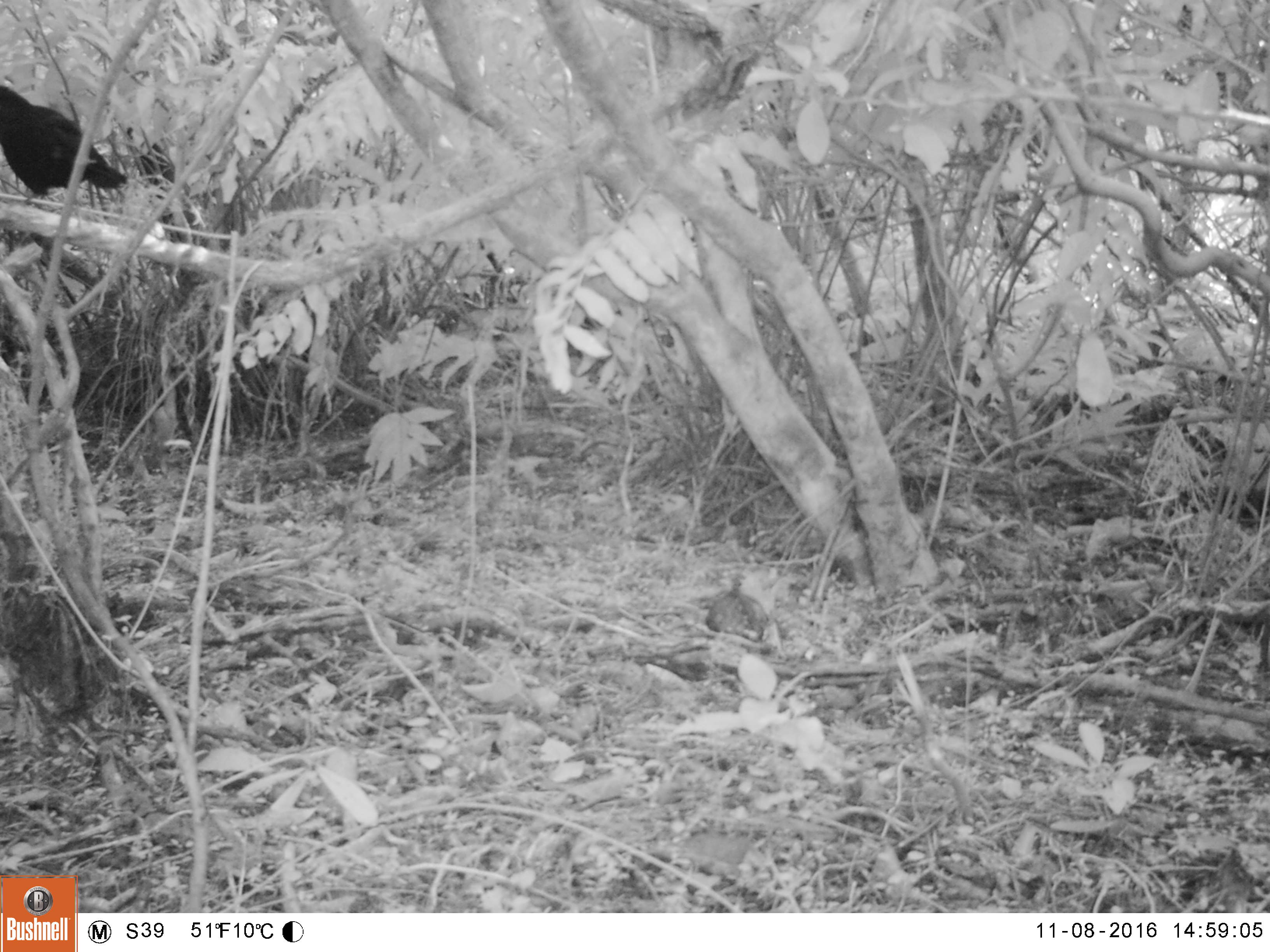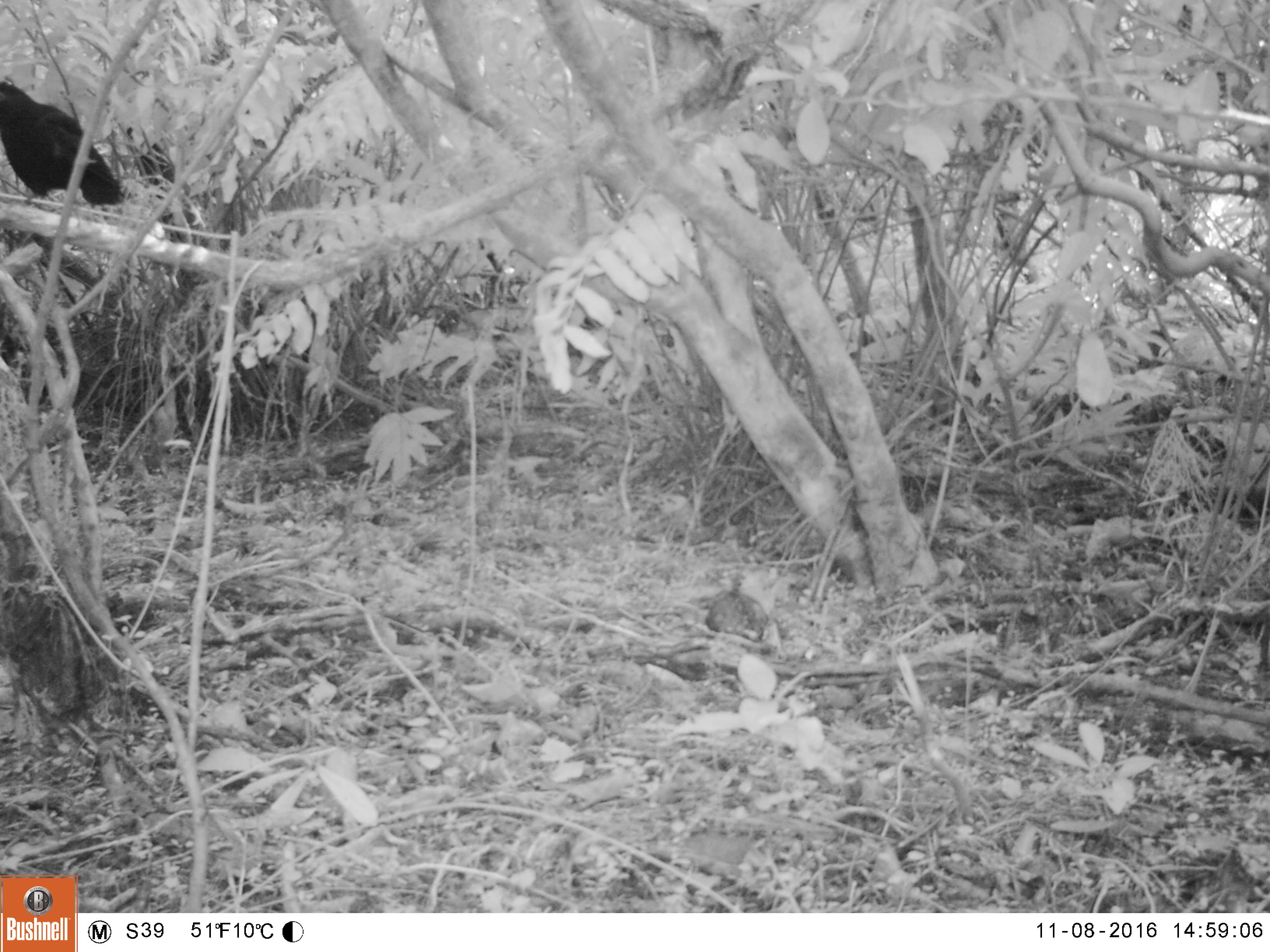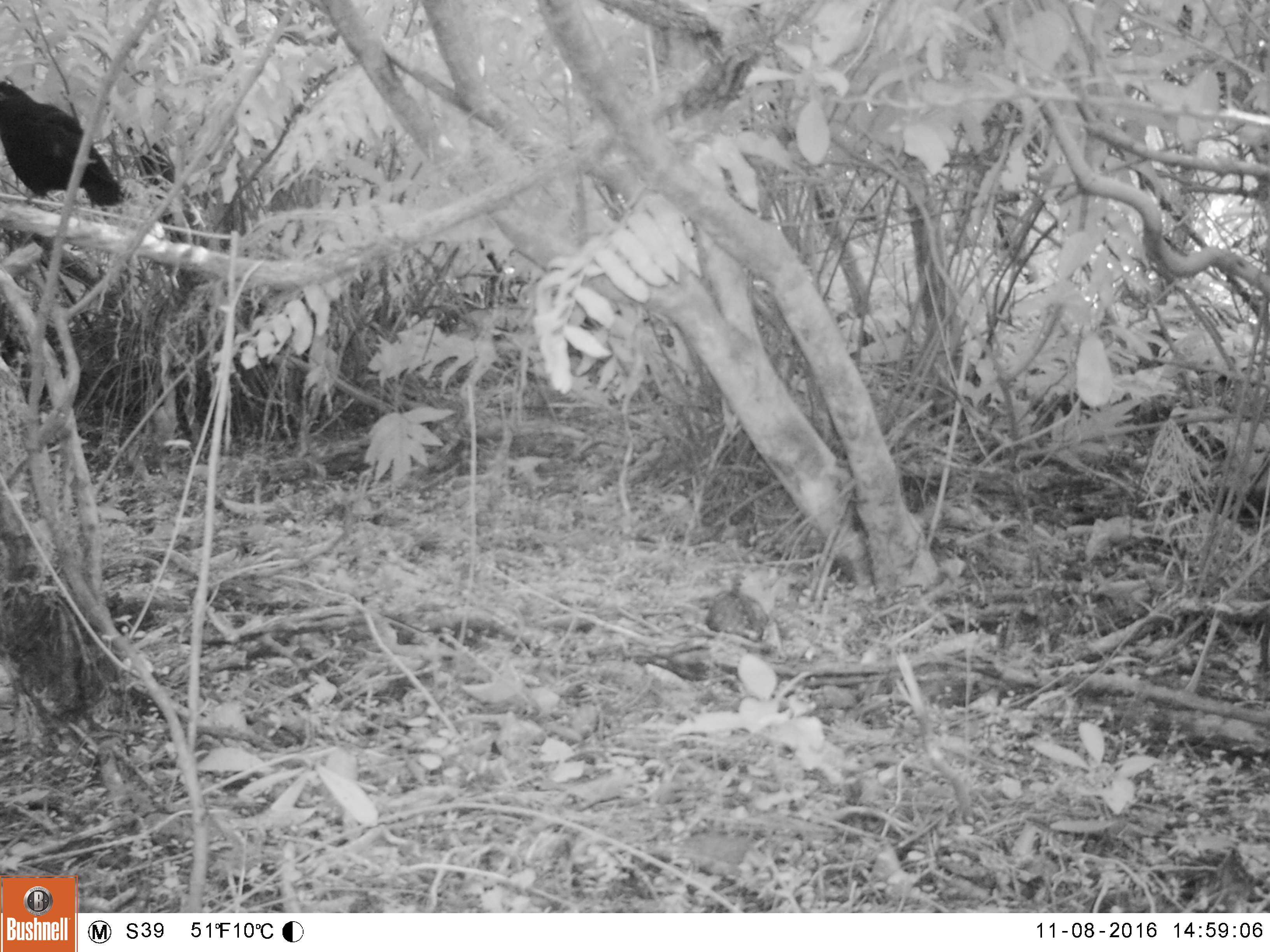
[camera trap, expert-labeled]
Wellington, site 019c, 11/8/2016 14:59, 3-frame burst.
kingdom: Animalia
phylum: Chordata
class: Aves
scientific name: Aves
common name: bird